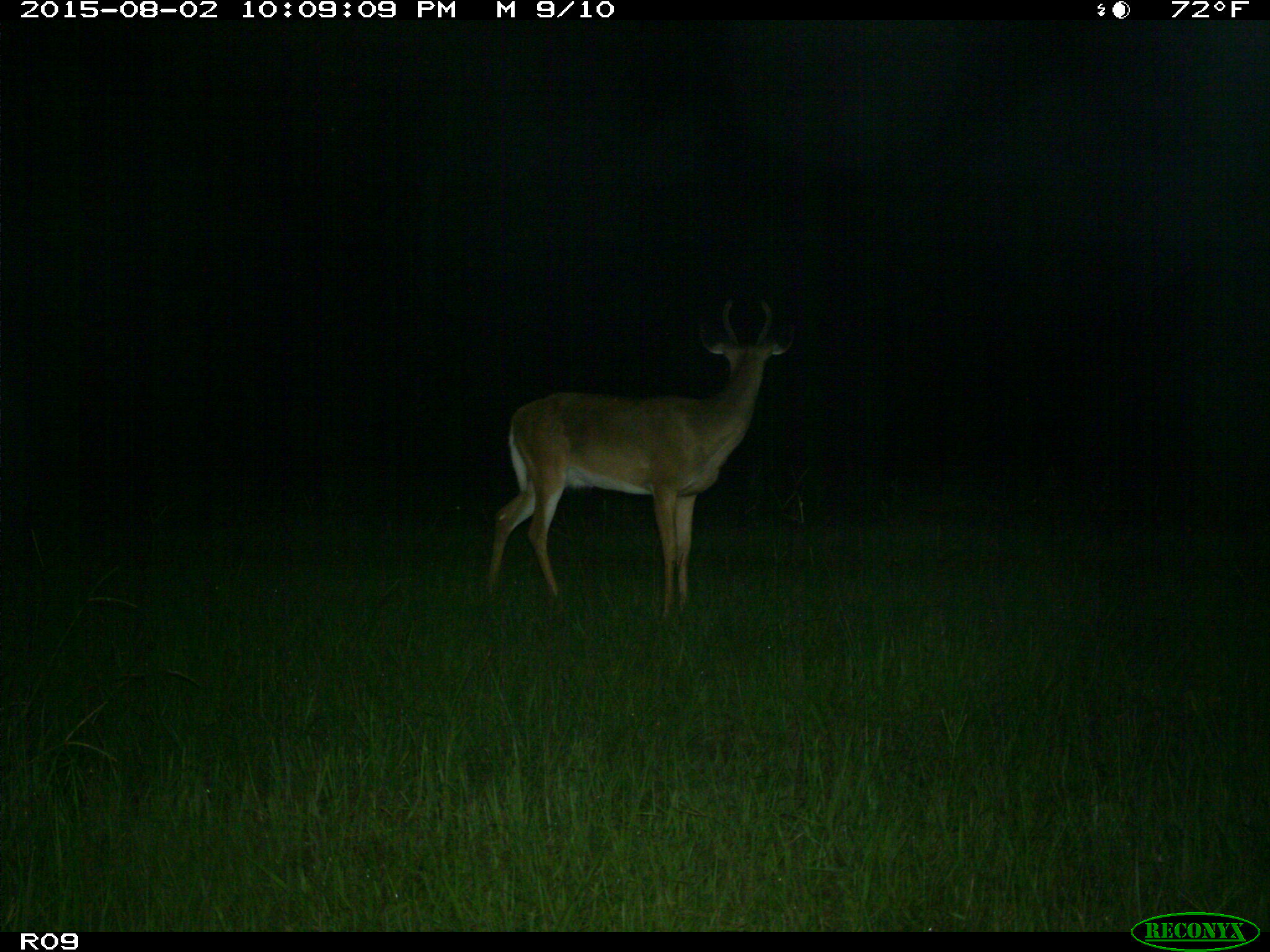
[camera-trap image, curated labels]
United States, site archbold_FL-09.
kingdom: Animalia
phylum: Chordata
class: Mammalia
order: Artiodactyla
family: Cervidae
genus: Odocoileus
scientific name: Odocoileus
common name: deer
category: unidentified deer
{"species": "unidentified deer (deer) (Odocoileus)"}